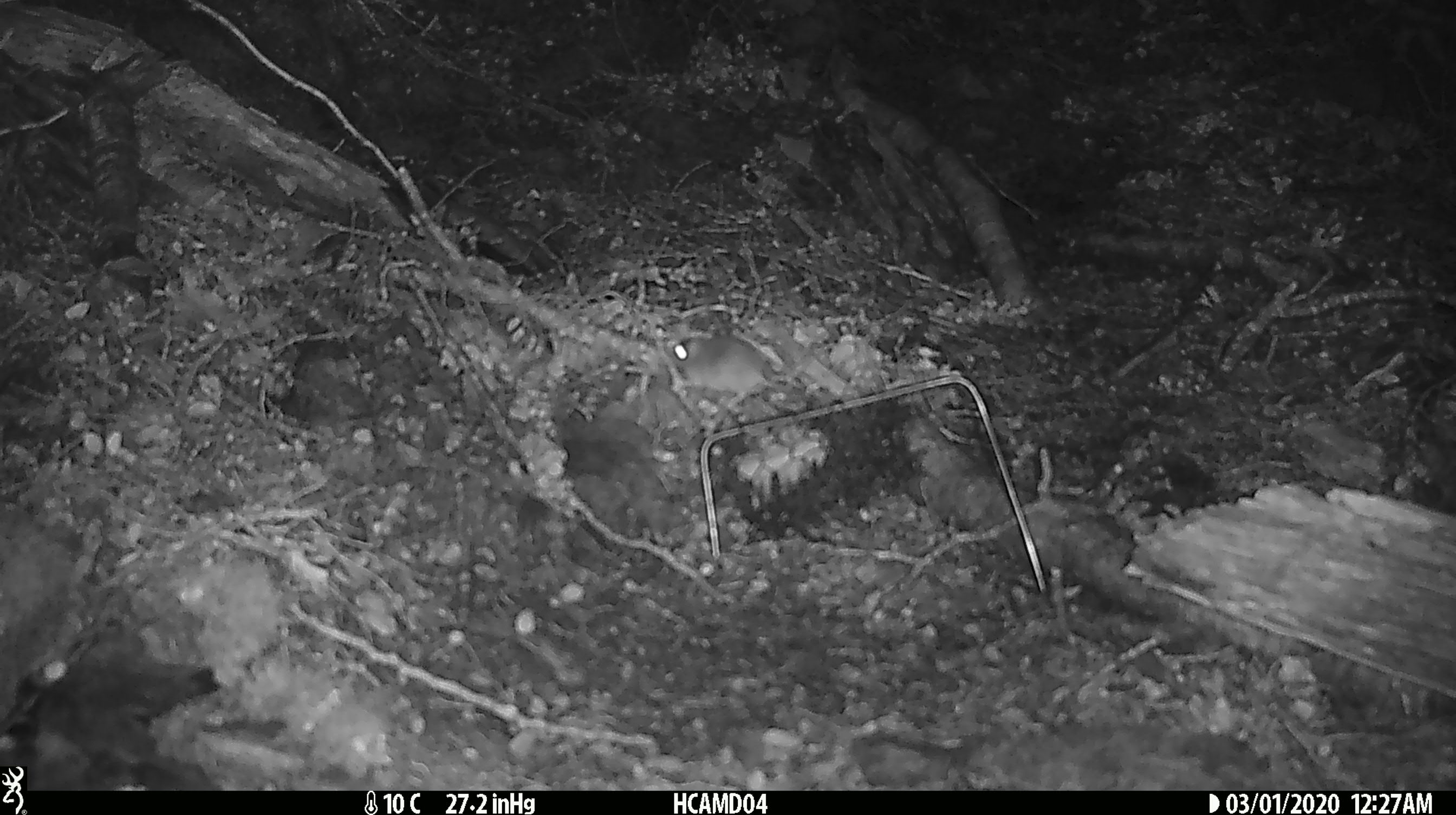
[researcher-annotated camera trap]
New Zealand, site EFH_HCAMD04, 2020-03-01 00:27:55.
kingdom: Animalia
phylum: Chordata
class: Mammalia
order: Rodentia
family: Muridae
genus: Mus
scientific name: Mus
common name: mouse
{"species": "mouse (Mus)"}